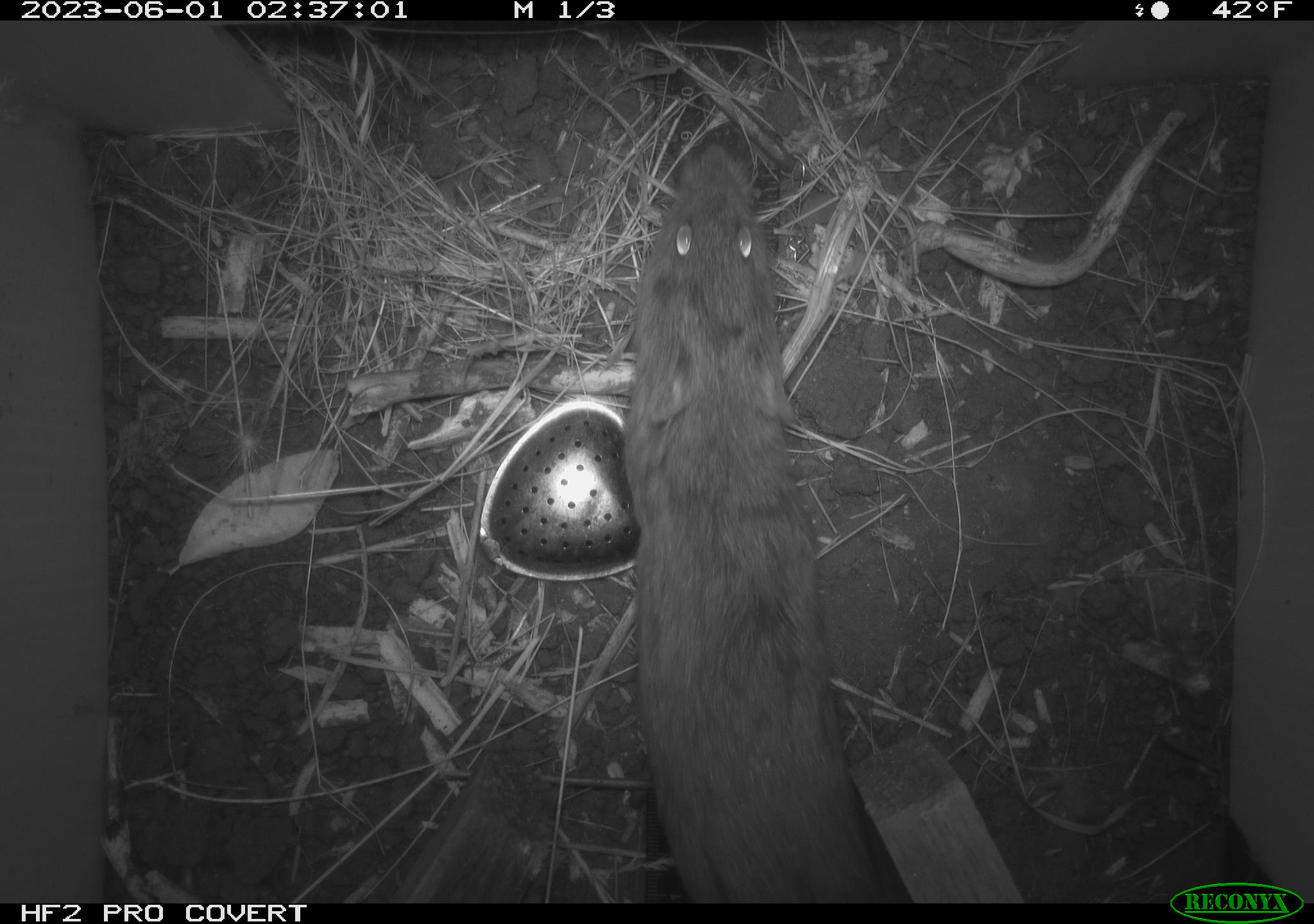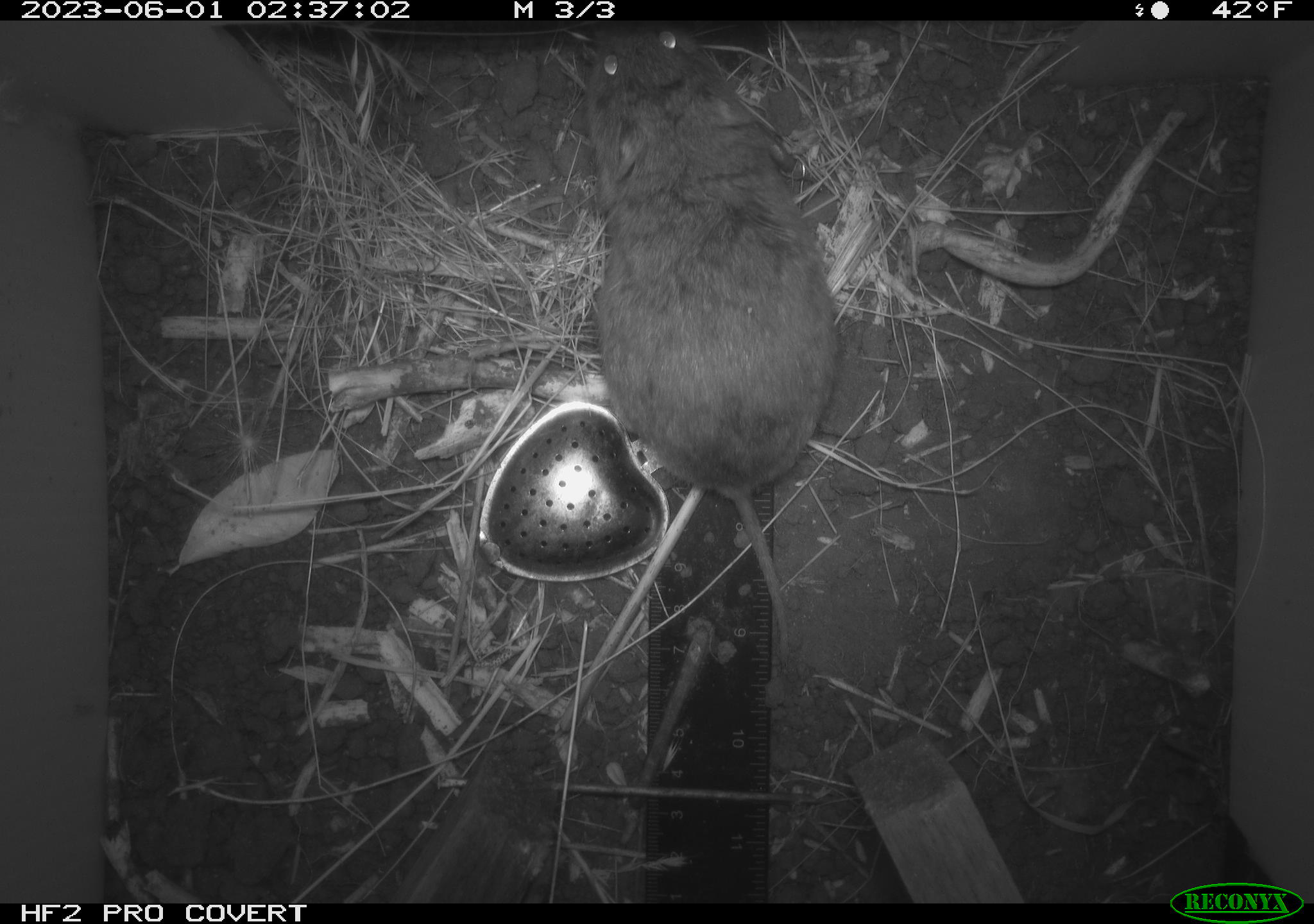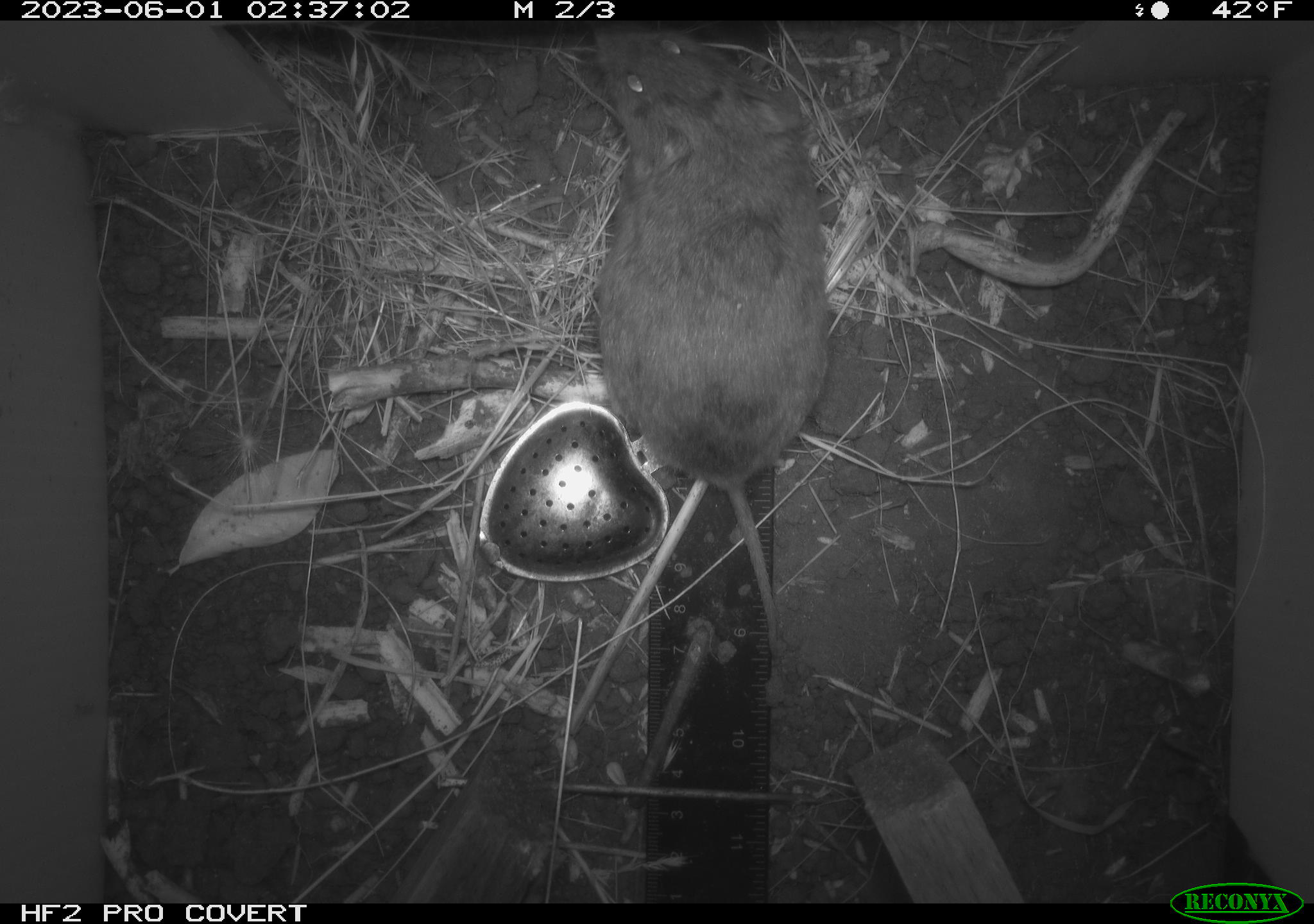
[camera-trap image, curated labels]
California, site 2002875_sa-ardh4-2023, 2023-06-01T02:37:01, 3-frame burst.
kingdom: Animalia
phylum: Chordata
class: Mammalia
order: Rodentia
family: Cricetidae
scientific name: Arvicolinae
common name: voles, lemmings, and muskrats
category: arvicolinae subfamily